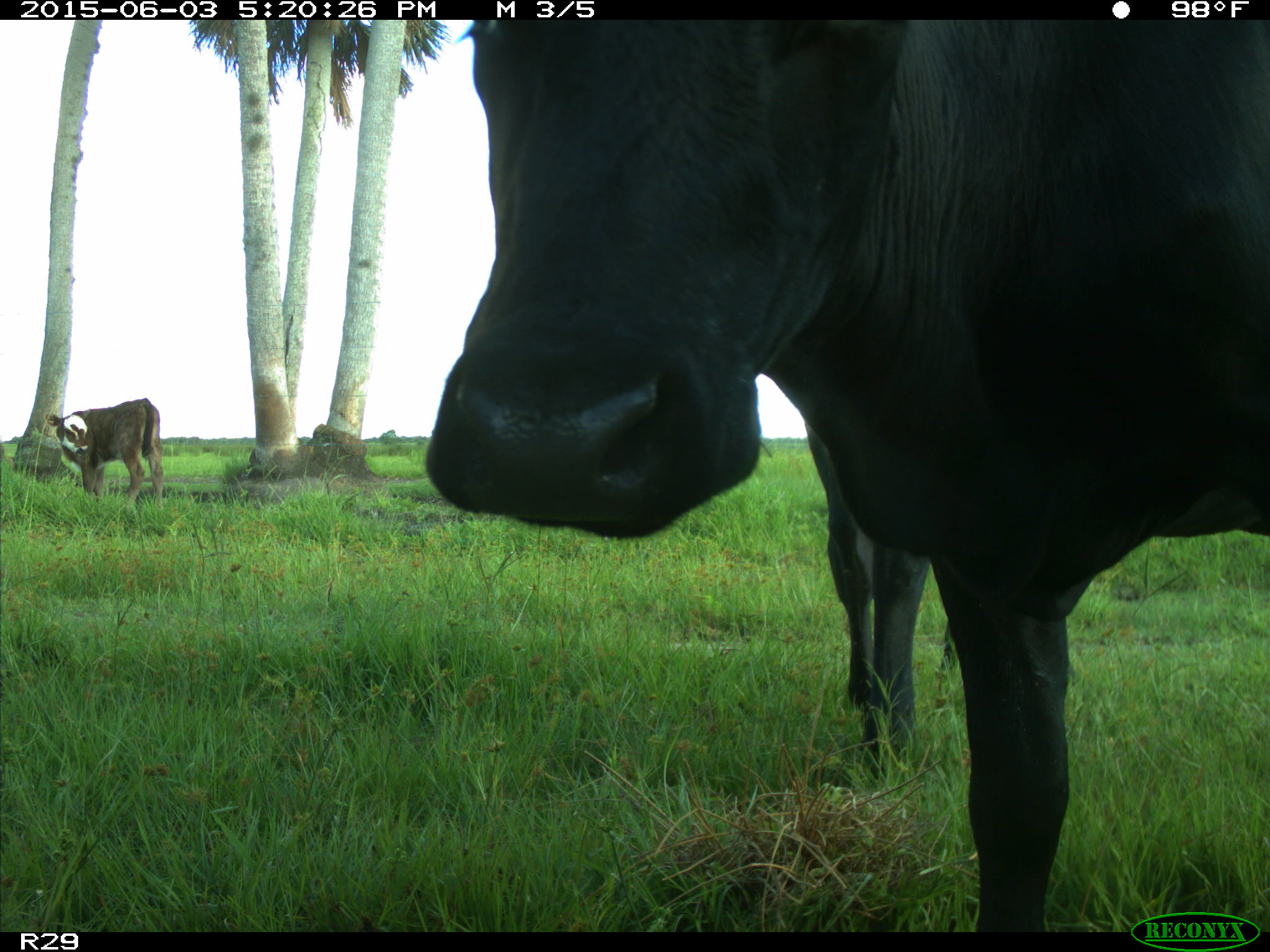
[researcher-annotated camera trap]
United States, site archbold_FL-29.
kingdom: Animalia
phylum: Chordata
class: Mammalia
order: Artiodactyla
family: Bovidae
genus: Bos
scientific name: Bos taurus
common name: domestic cow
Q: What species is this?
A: Bos taurus (domestic cow).